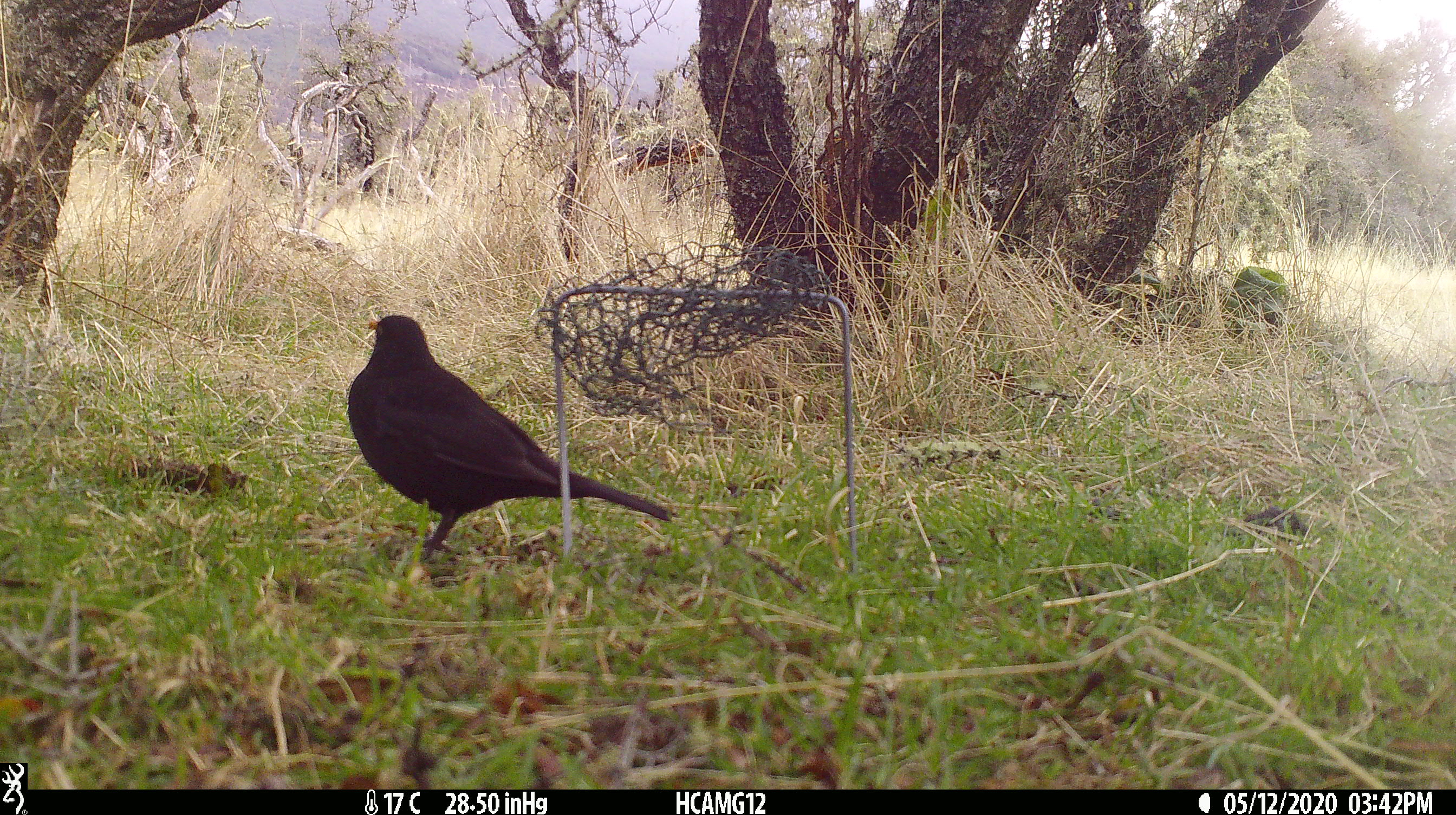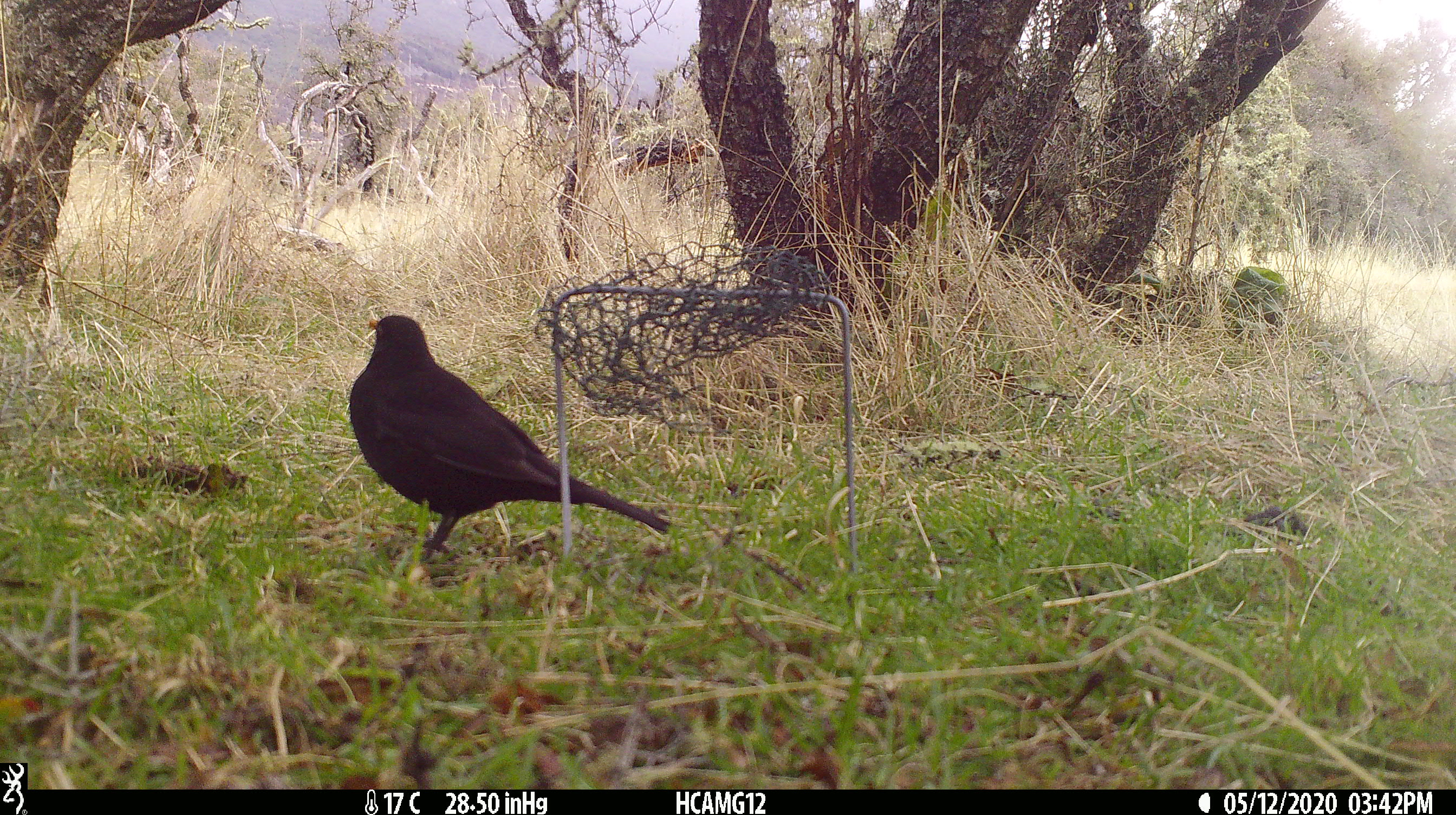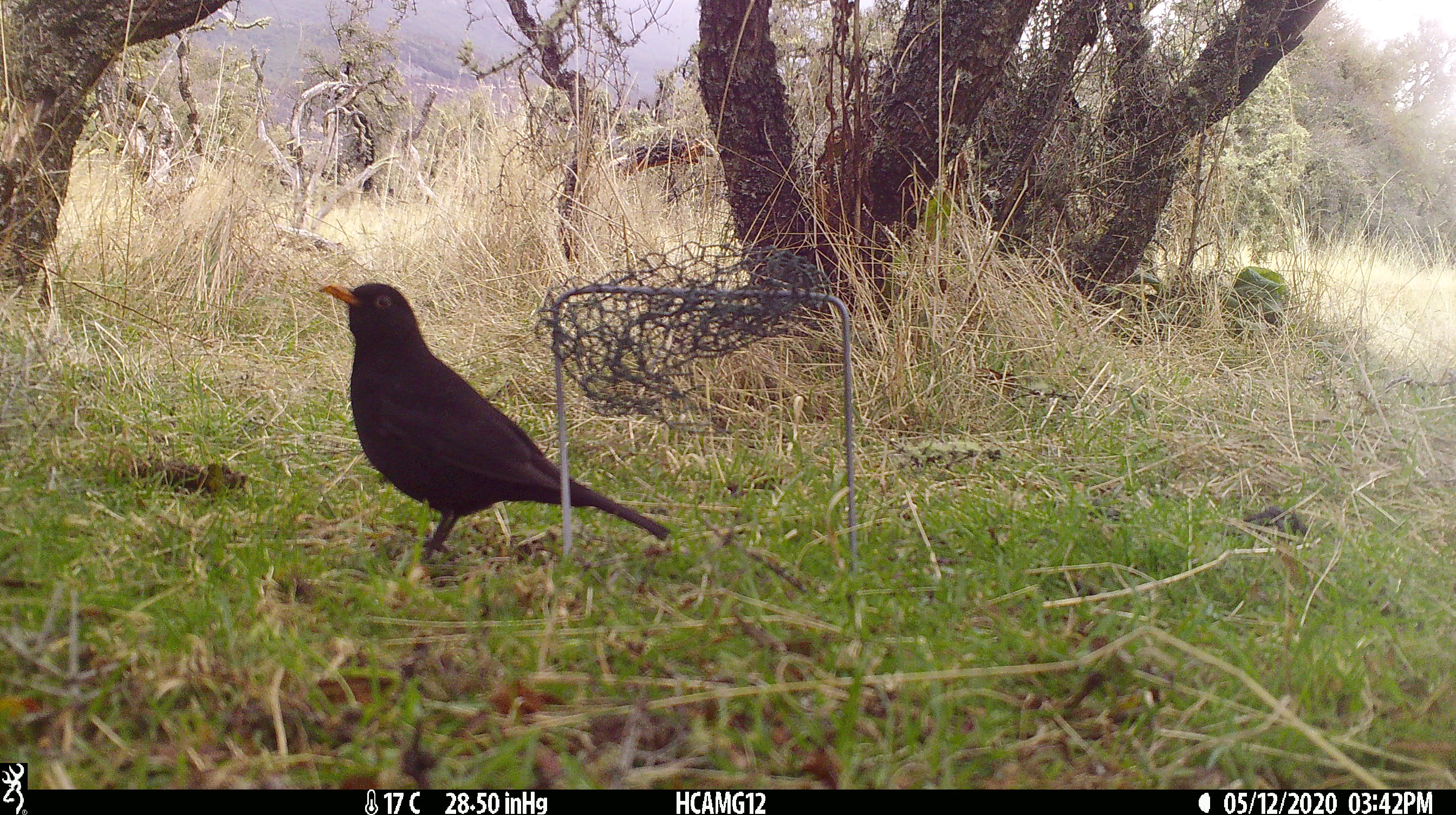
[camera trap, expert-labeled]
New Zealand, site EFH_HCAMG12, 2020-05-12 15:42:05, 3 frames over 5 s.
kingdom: Animalia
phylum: Chordata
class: Aves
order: Passeriformes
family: Turdidae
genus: Turdus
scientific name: Turdus merula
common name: eurasian blackbird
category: blackbird